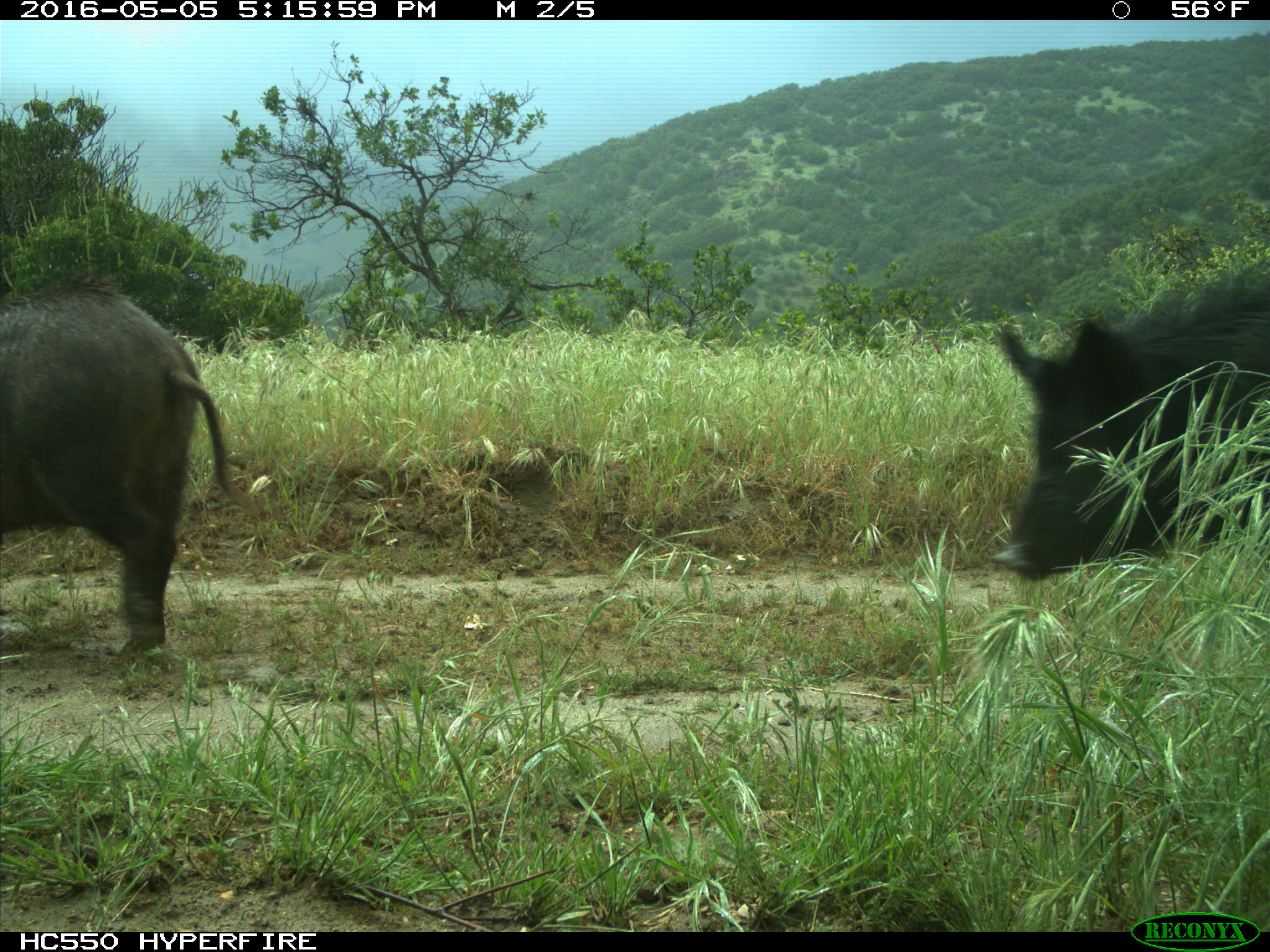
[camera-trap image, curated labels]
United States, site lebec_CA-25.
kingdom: Animalia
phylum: Chordata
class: Mammalia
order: Artiodactyla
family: Suidae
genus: Sus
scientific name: Sus scrofa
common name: wild boar